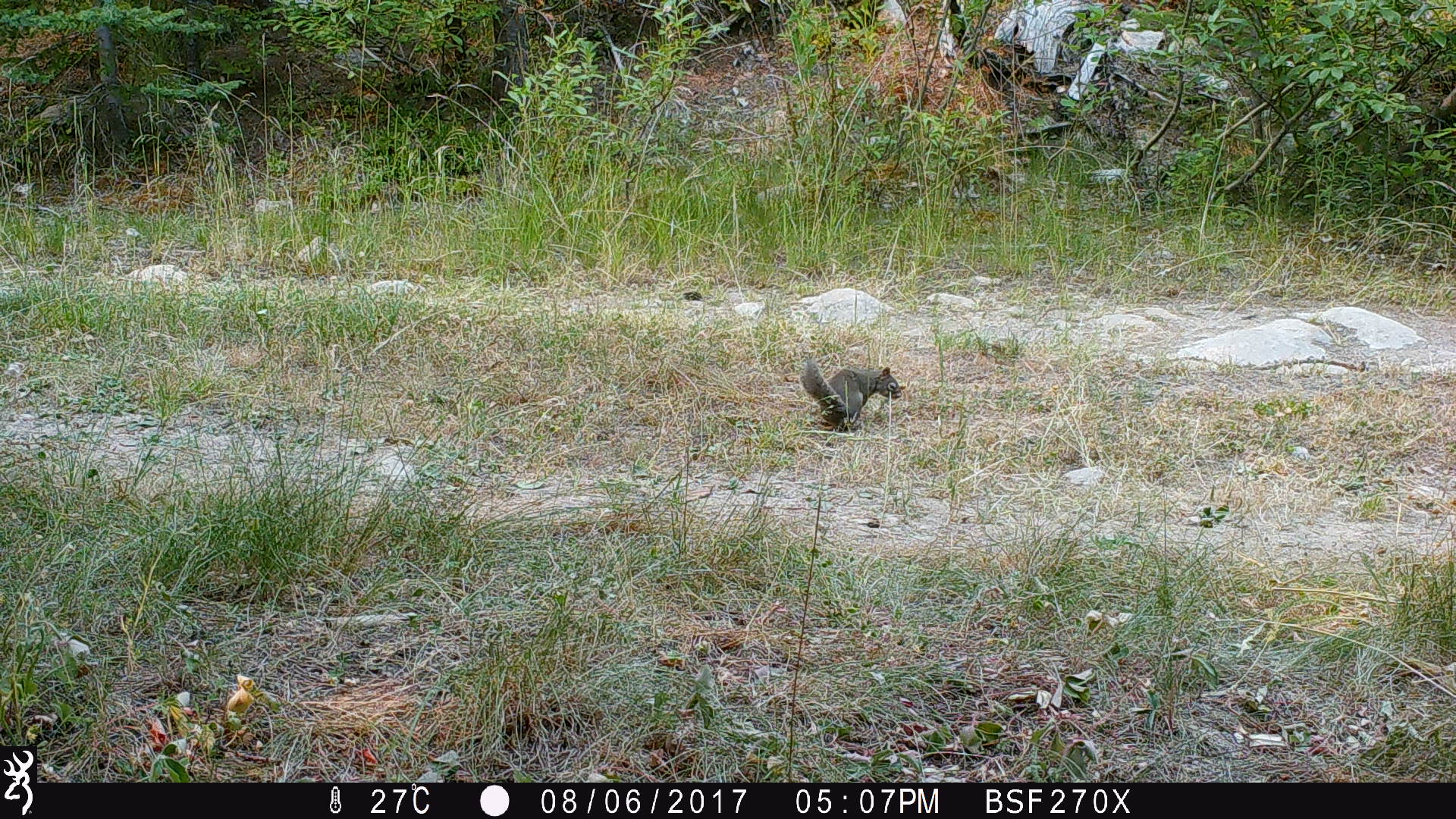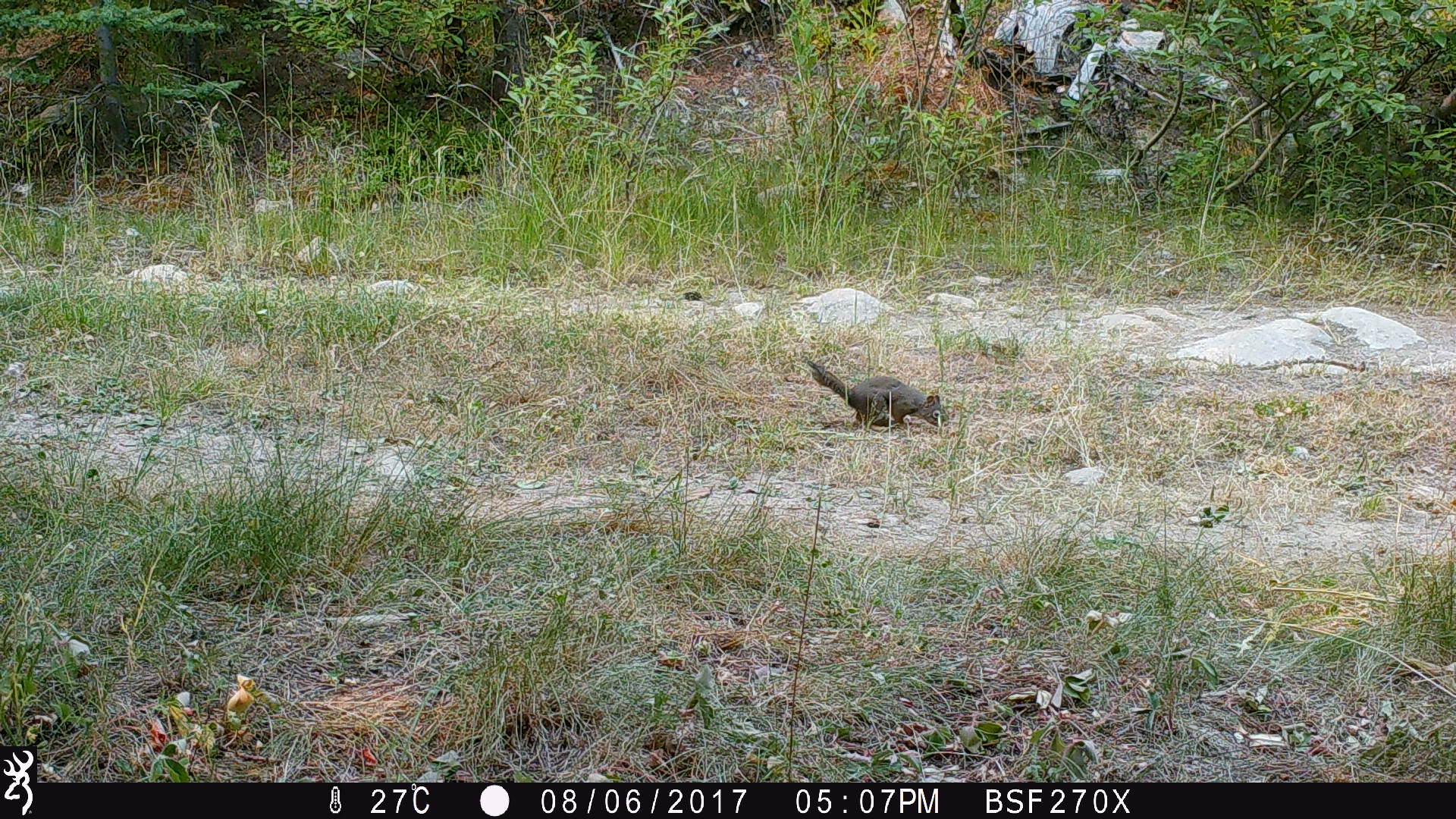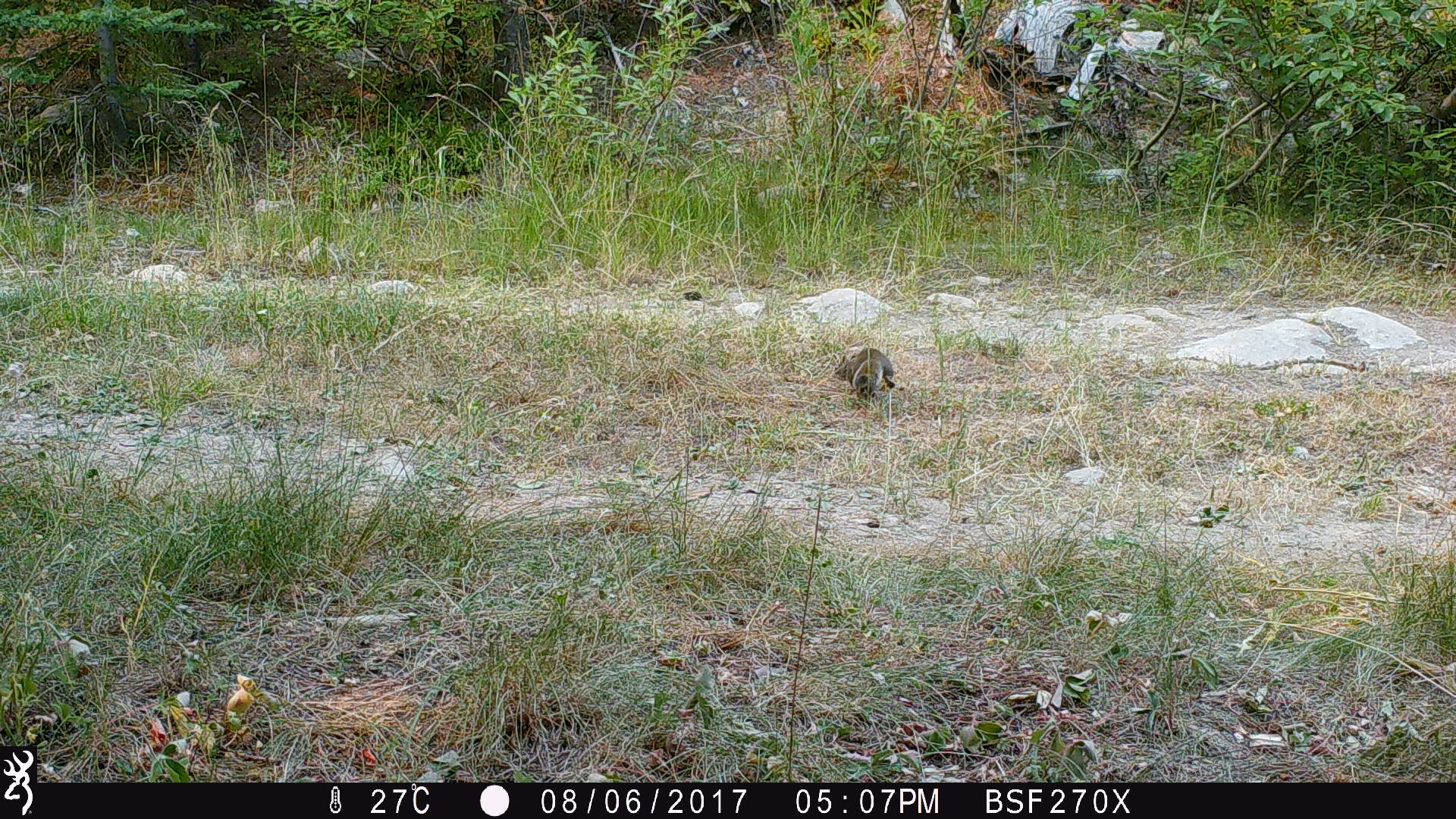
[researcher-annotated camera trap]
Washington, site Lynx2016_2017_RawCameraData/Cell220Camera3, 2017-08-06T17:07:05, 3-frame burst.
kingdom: Animalia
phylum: Chordata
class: Mammalia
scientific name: Mammalia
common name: small mammal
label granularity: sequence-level